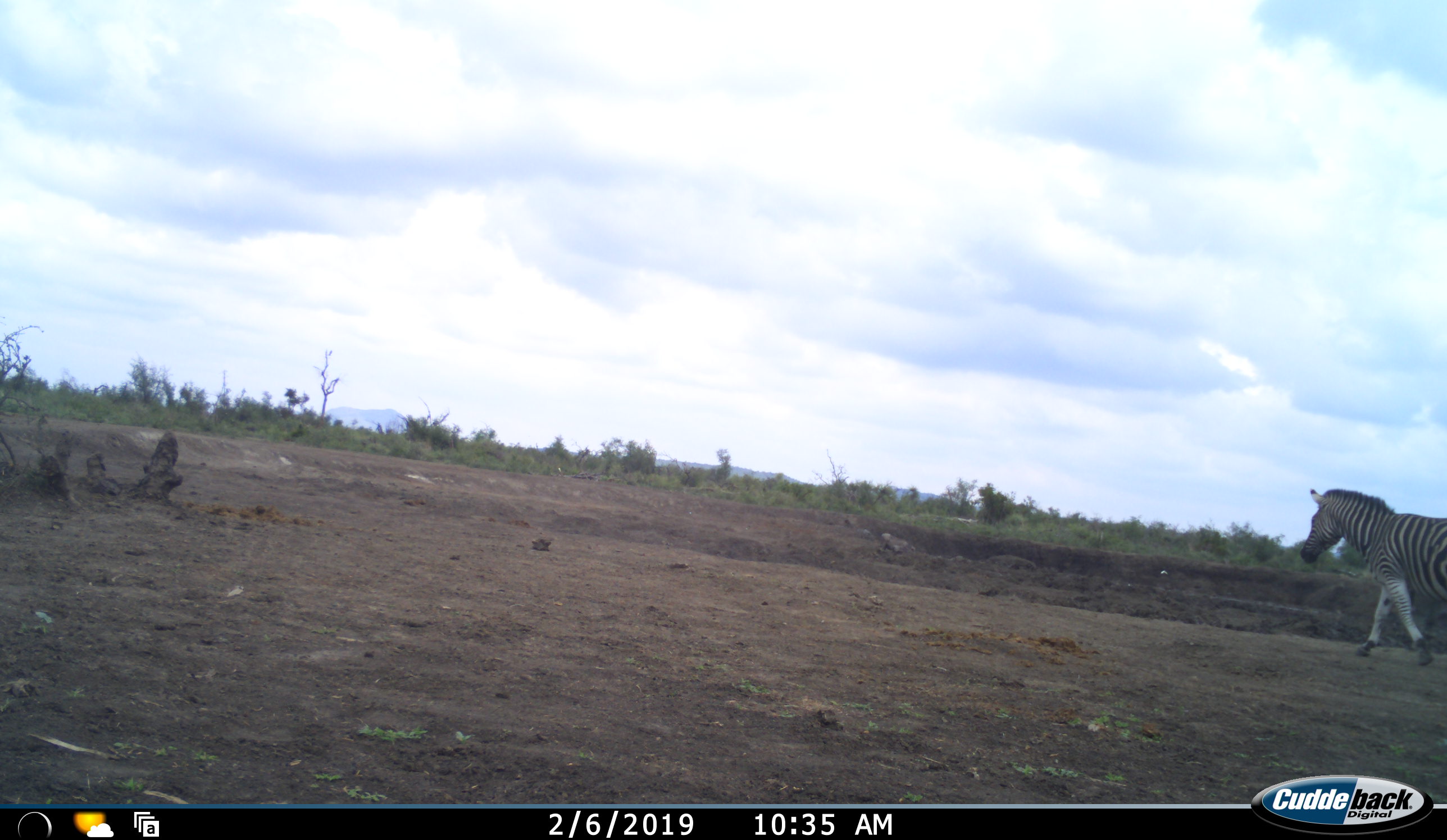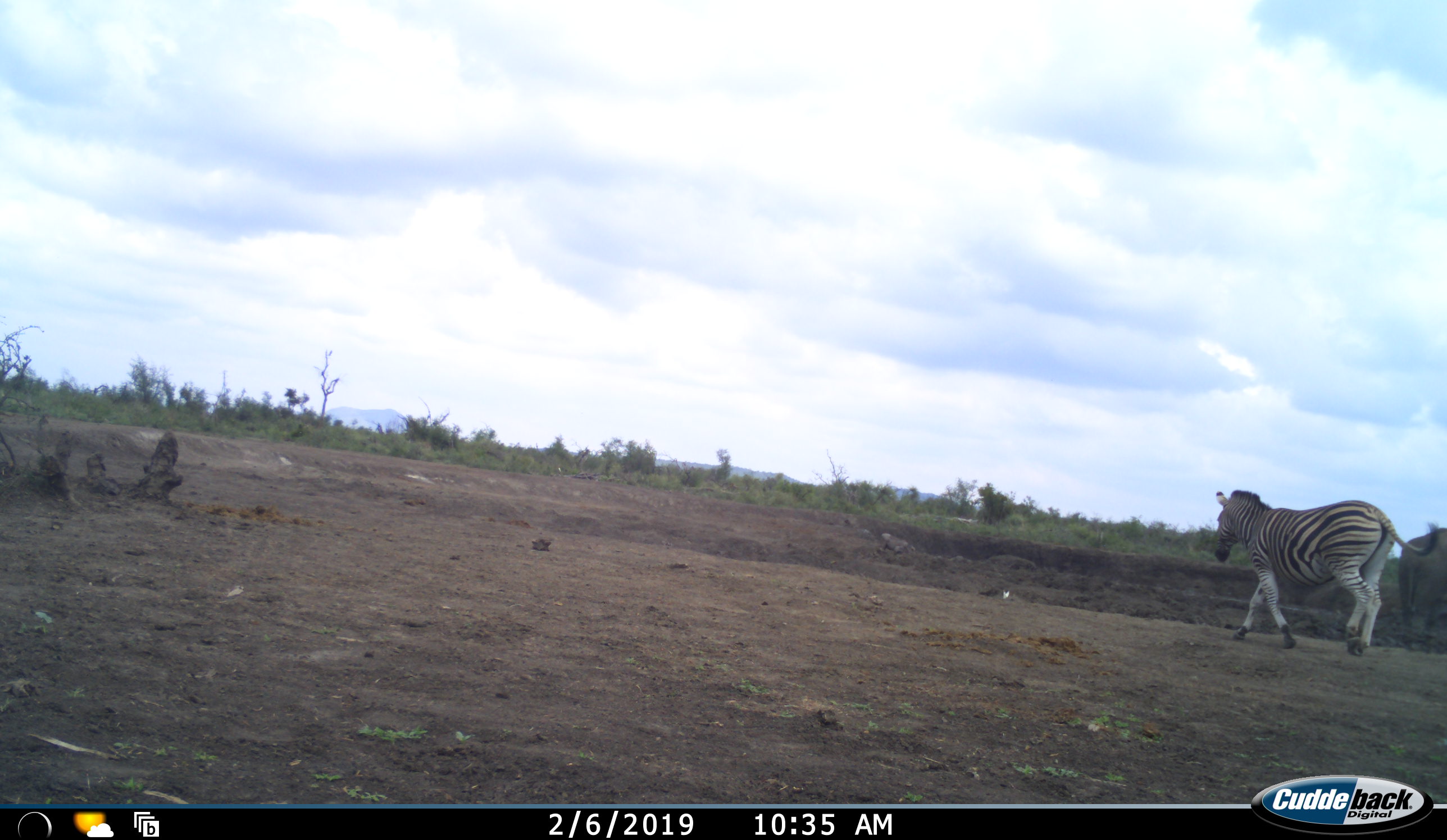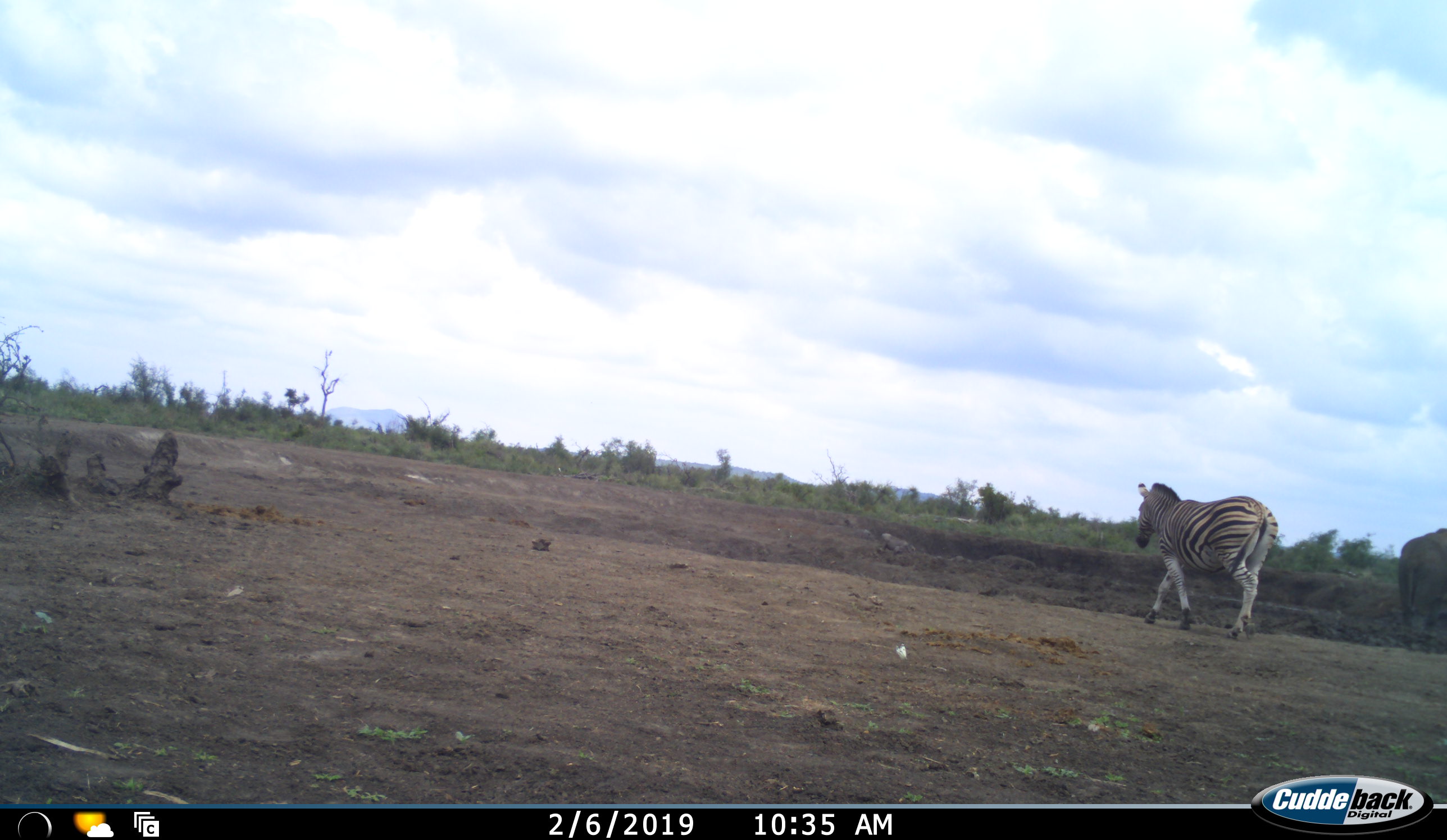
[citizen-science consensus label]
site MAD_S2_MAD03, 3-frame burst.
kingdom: Animalia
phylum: Chordata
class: Mammalia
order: Perissodactyla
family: Equidae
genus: Equus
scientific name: Equus quagga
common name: plains zebra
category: zebraplains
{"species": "zebraplains (plains zebra) (Equus quagga)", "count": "1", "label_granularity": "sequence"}